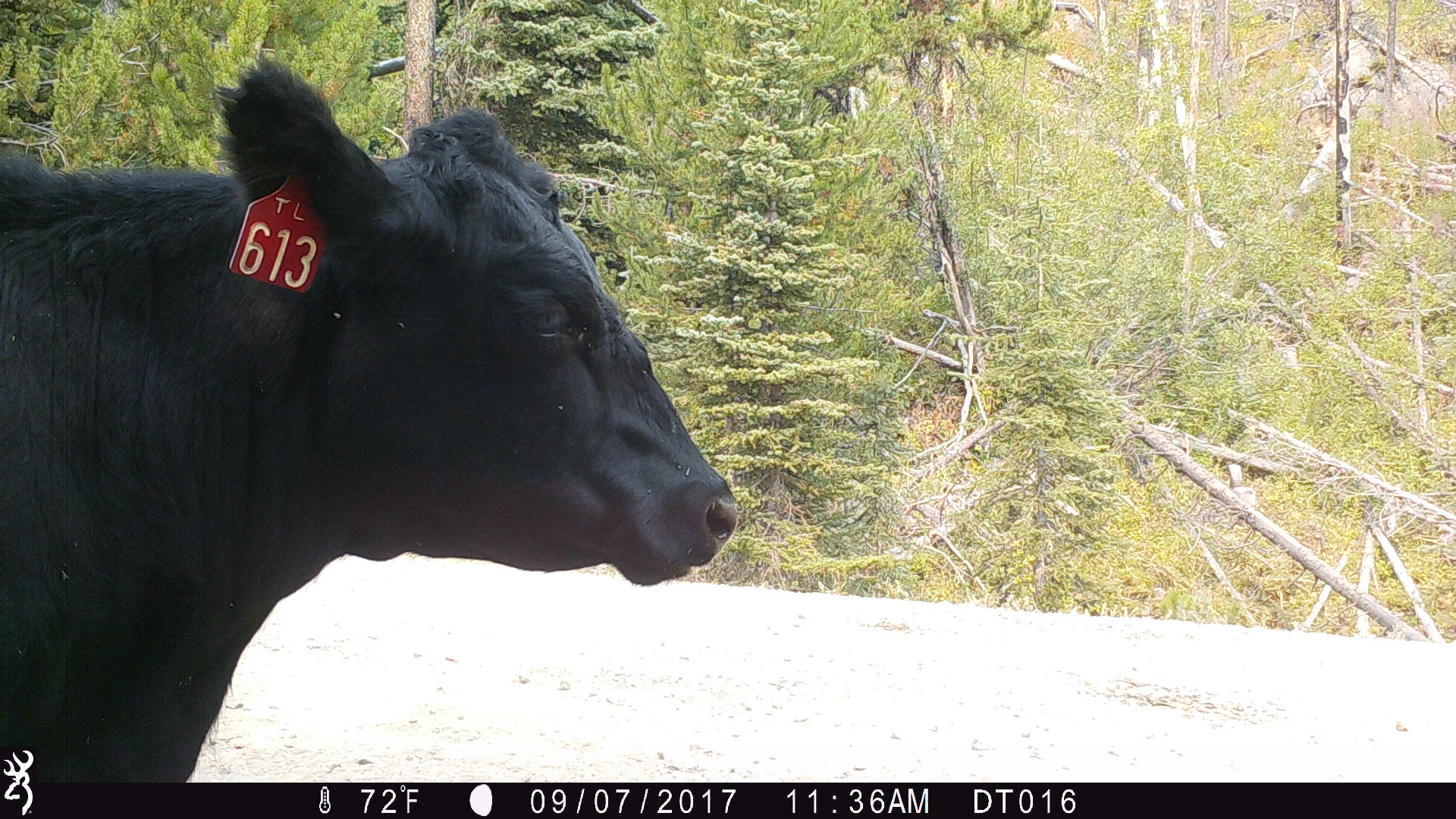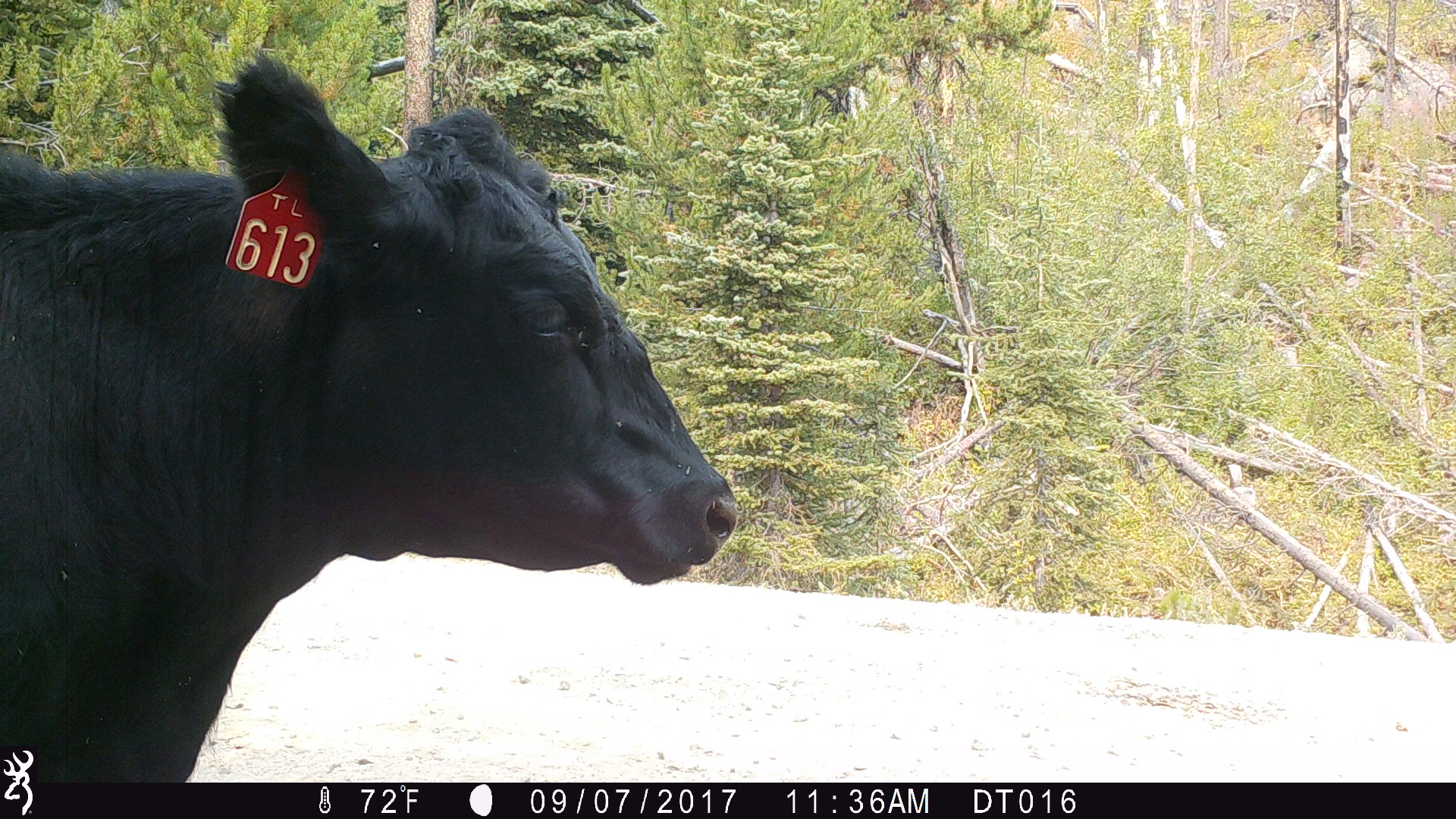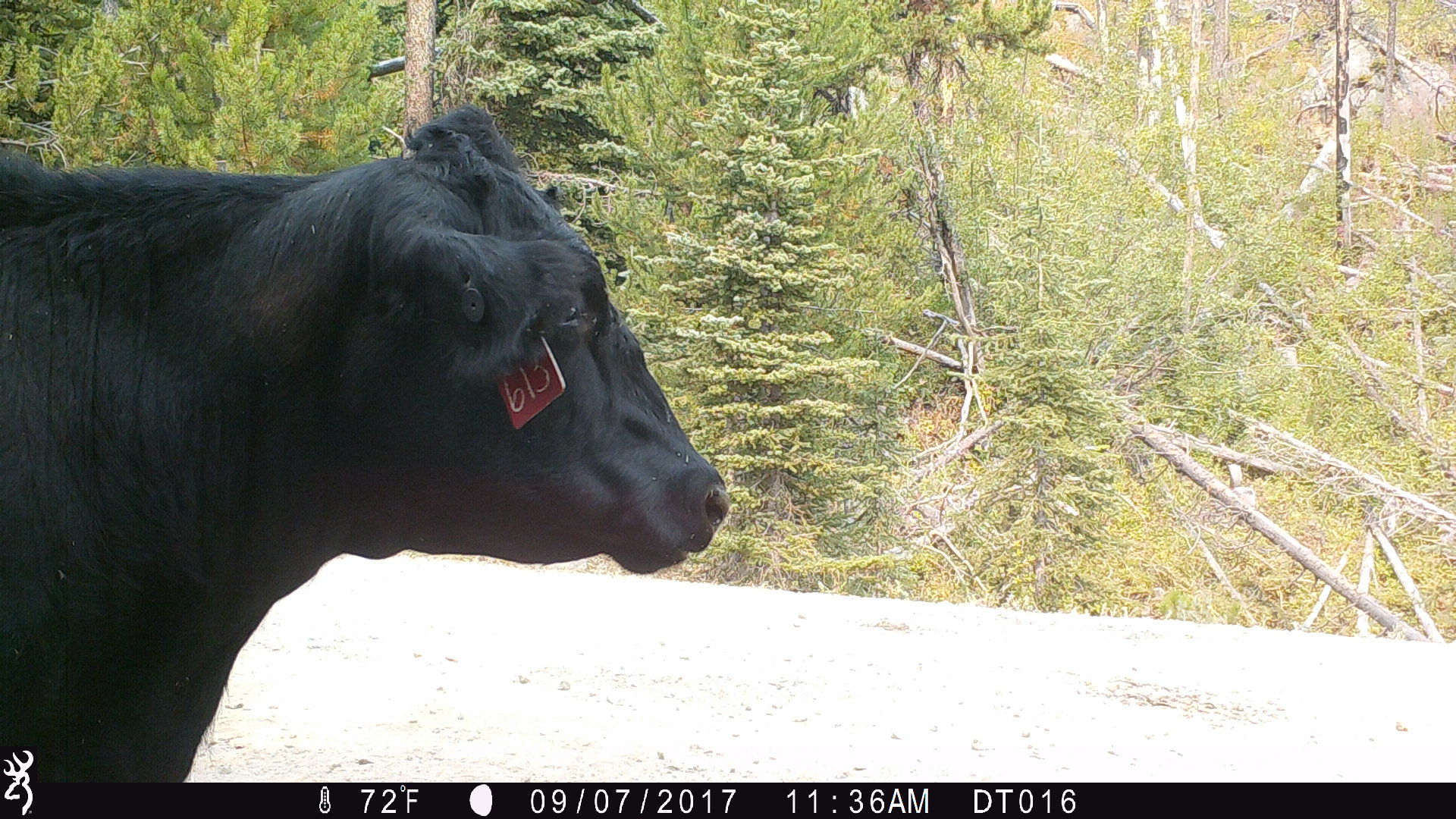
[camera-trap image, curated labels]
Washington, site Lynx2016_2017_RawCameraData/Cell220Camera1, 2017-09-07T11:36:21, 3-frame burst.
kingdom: Animalia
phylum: Chordata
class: Mammalia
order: Artiodactyla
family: Bovidae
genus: Bos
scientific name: Bos taurus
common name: domestic cattle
Domestic cattle (Bos taurus). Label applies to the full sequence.